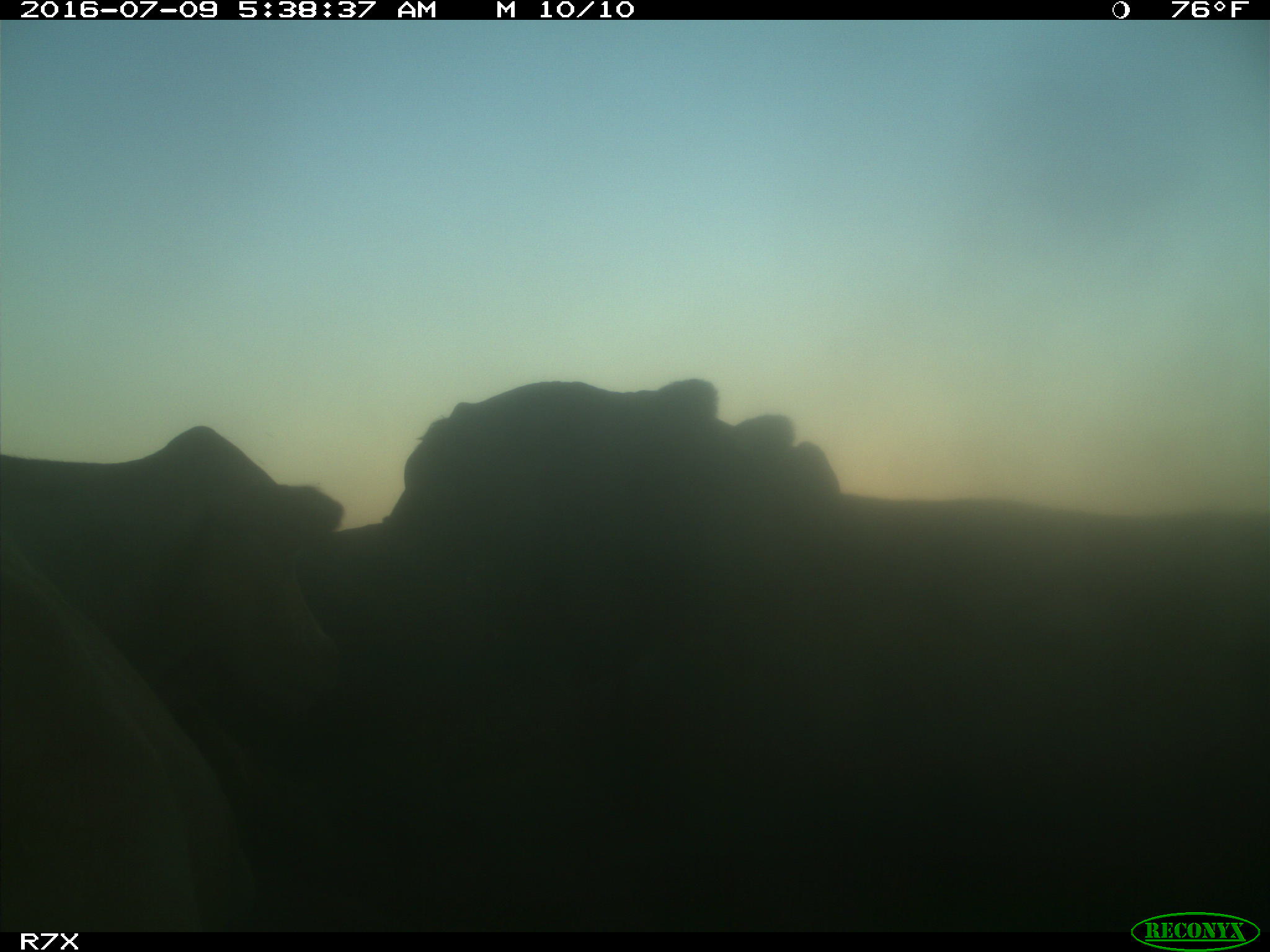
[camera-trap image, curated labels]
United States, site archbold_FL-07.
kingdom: Animalia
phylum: Chordata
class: Mammalia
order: Artiodactyla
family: Bovidae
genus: Bos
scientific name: Bos taurus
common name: domestic cow